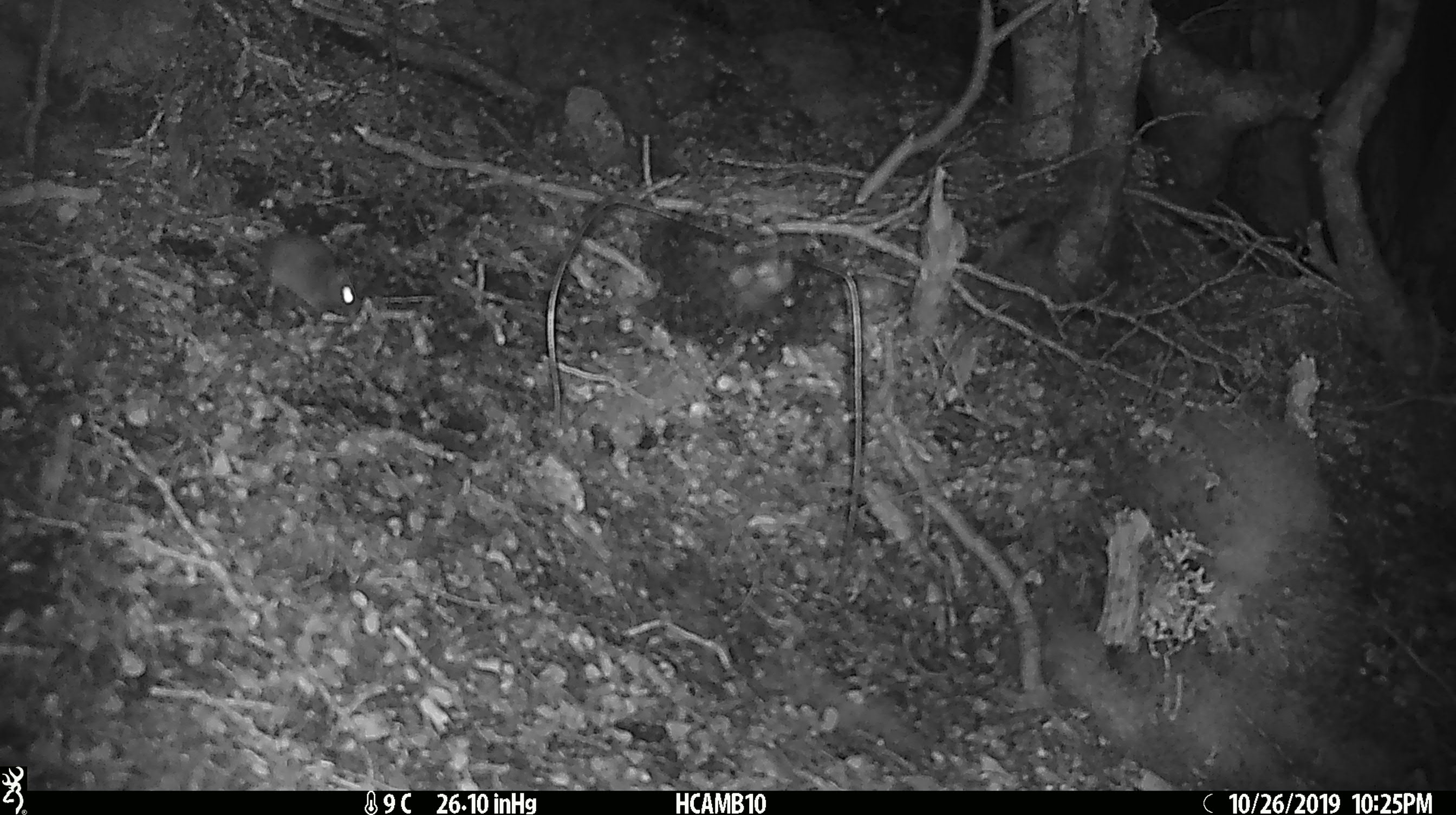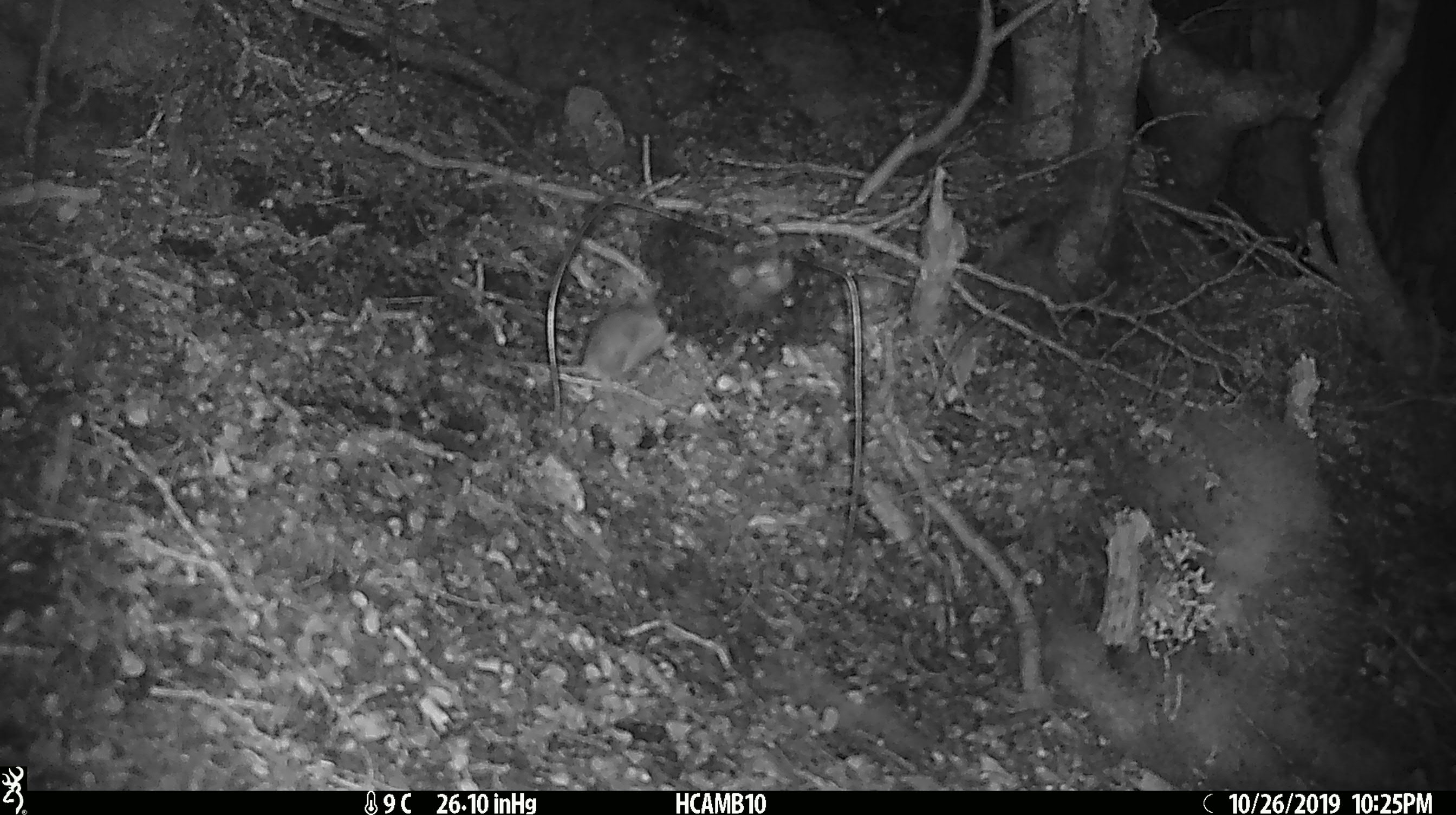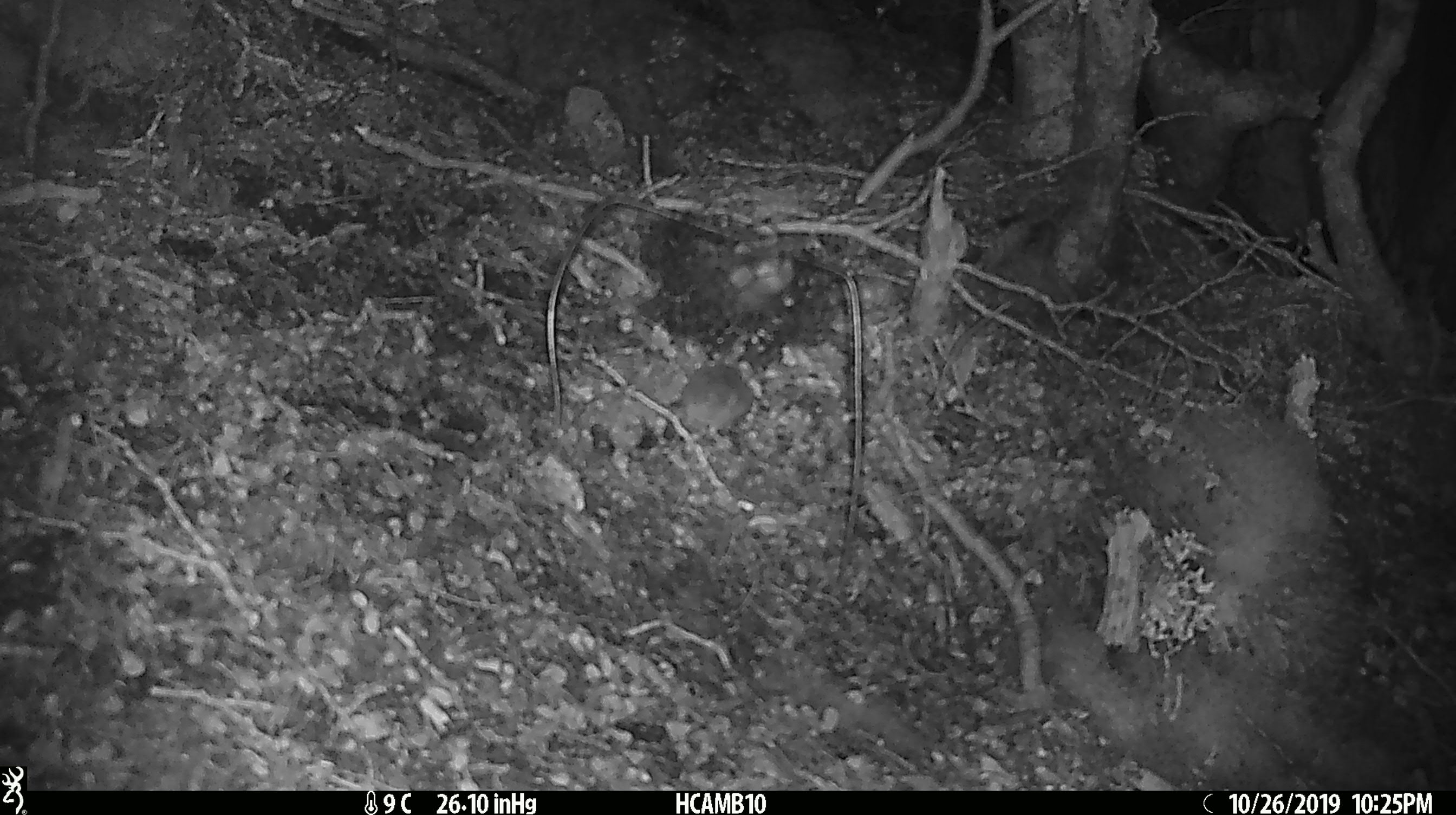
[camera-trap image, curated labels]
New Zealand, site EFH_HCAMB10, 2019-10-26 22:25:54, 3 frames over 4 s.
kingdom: Animalia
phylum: Chordata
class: Mammalia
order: Rodentia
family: Muridae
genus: Mus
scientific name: Mus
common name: mouse